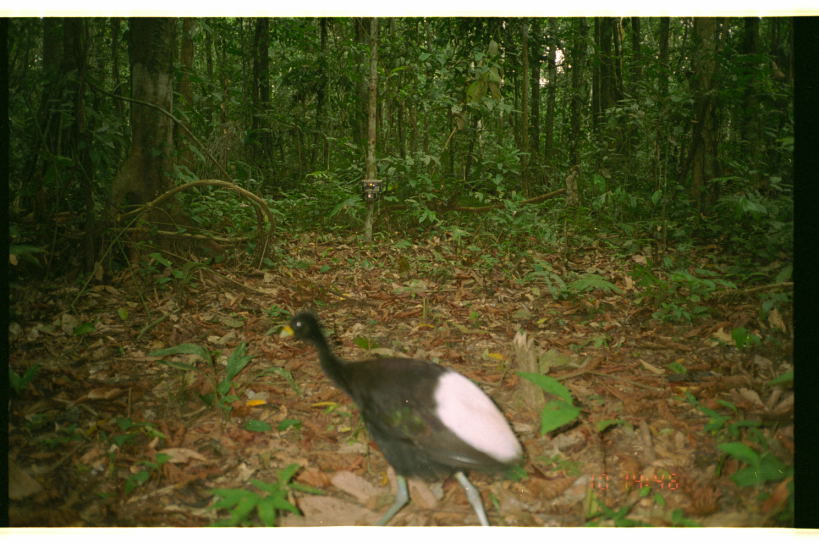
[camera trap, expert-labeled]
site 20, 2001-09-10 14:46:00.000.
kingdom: Animalia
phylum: Chordata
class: Aves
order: Gruiformes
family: Psophiidae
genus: Psophia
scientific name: Psophia leucoptera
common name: pale-winged trumpeter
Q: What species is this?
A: Psophia leucoptera (pale-winged trumpeter).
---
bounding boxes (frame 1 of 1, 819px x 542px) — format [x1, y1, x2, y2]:
psophia leucoptera: [276, 308, 527, 526]